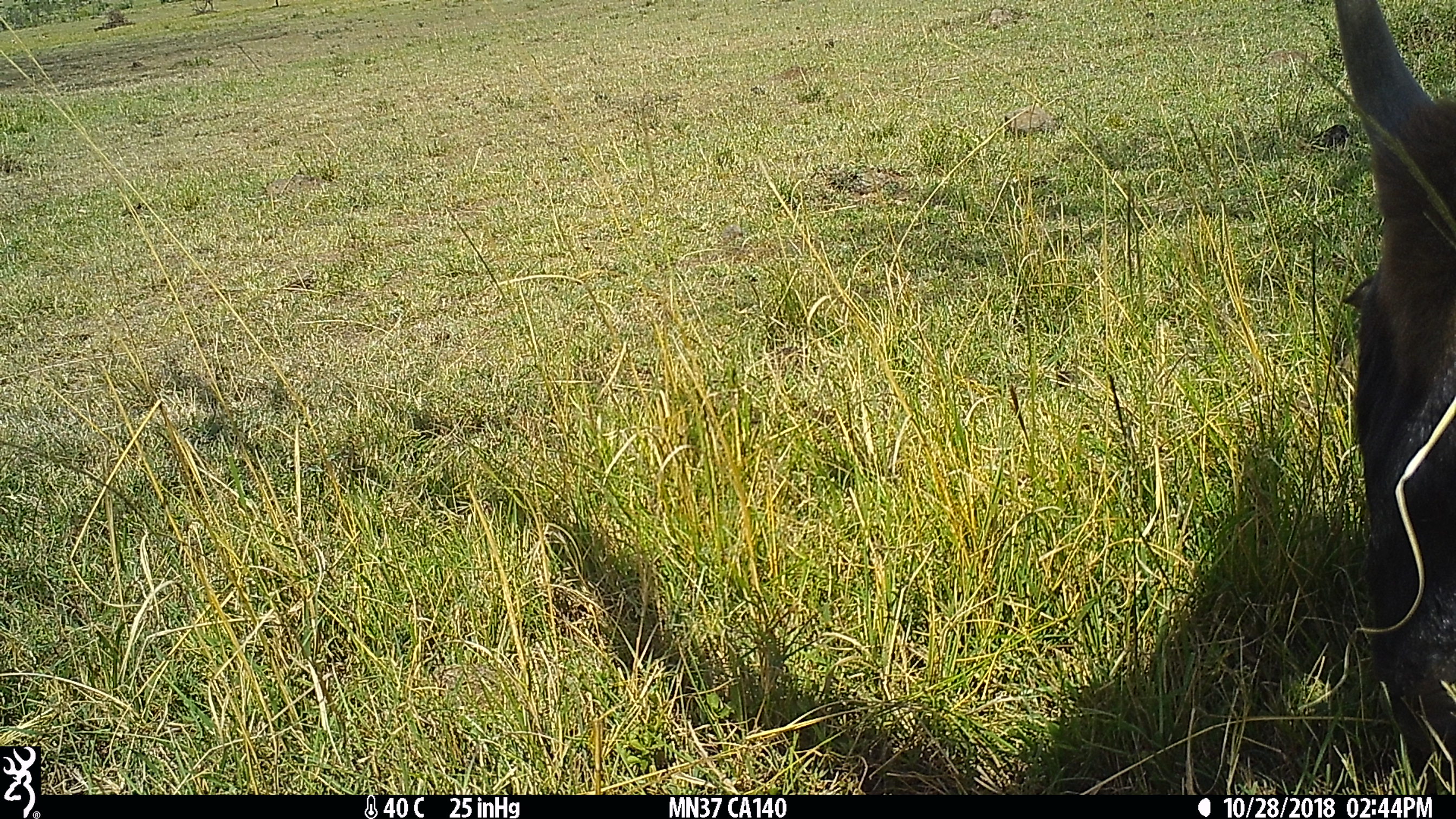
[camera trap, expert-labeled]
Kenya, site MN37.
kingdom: Animalia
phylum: Chordata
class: Mammalia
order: Artiodactyla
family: Bovidae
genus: Connochaetes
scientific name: Connochaetes taurinus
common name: blue wildebeest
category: wildebeest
Wildebeest (blue wildebeest) (Connochaetes taurinus).